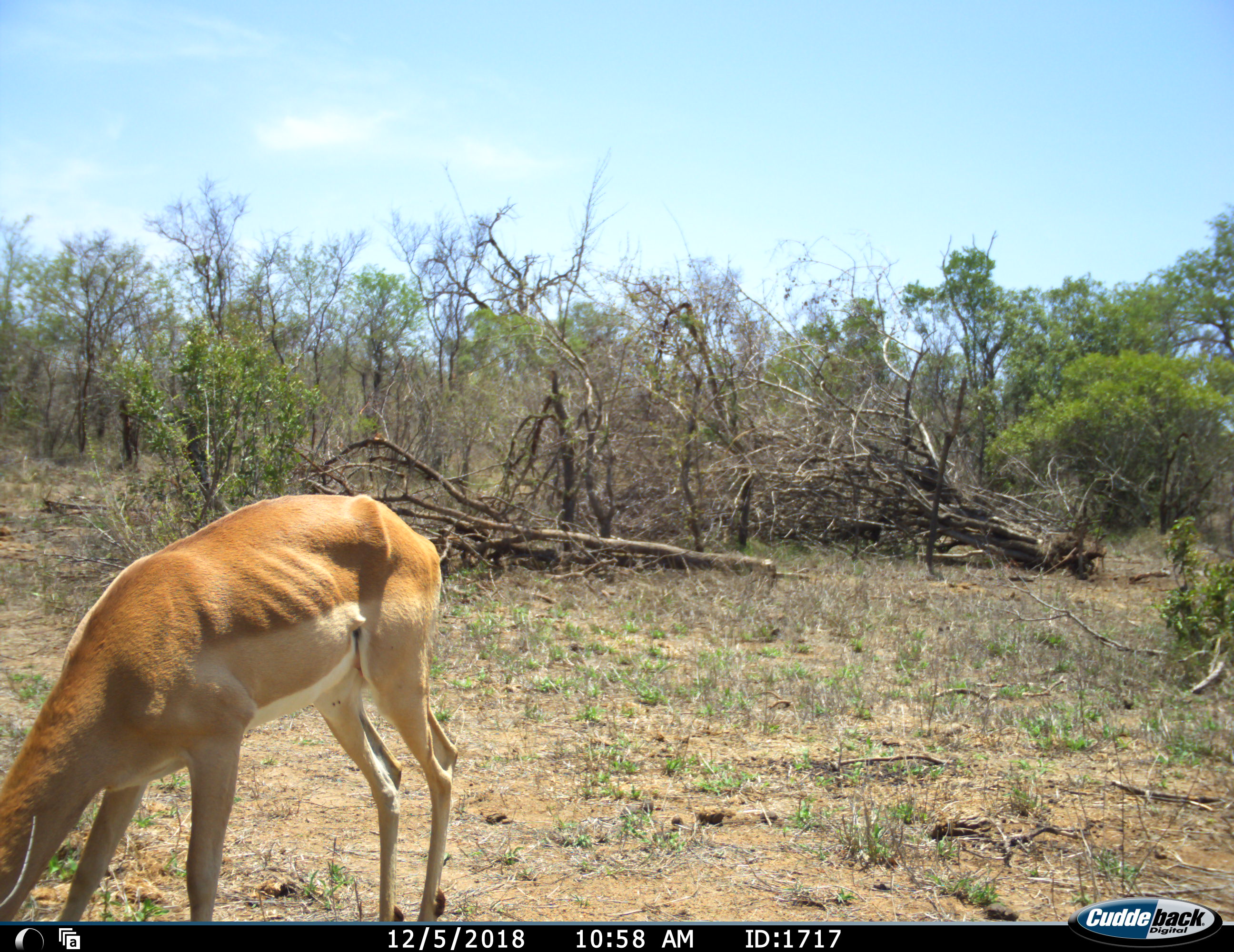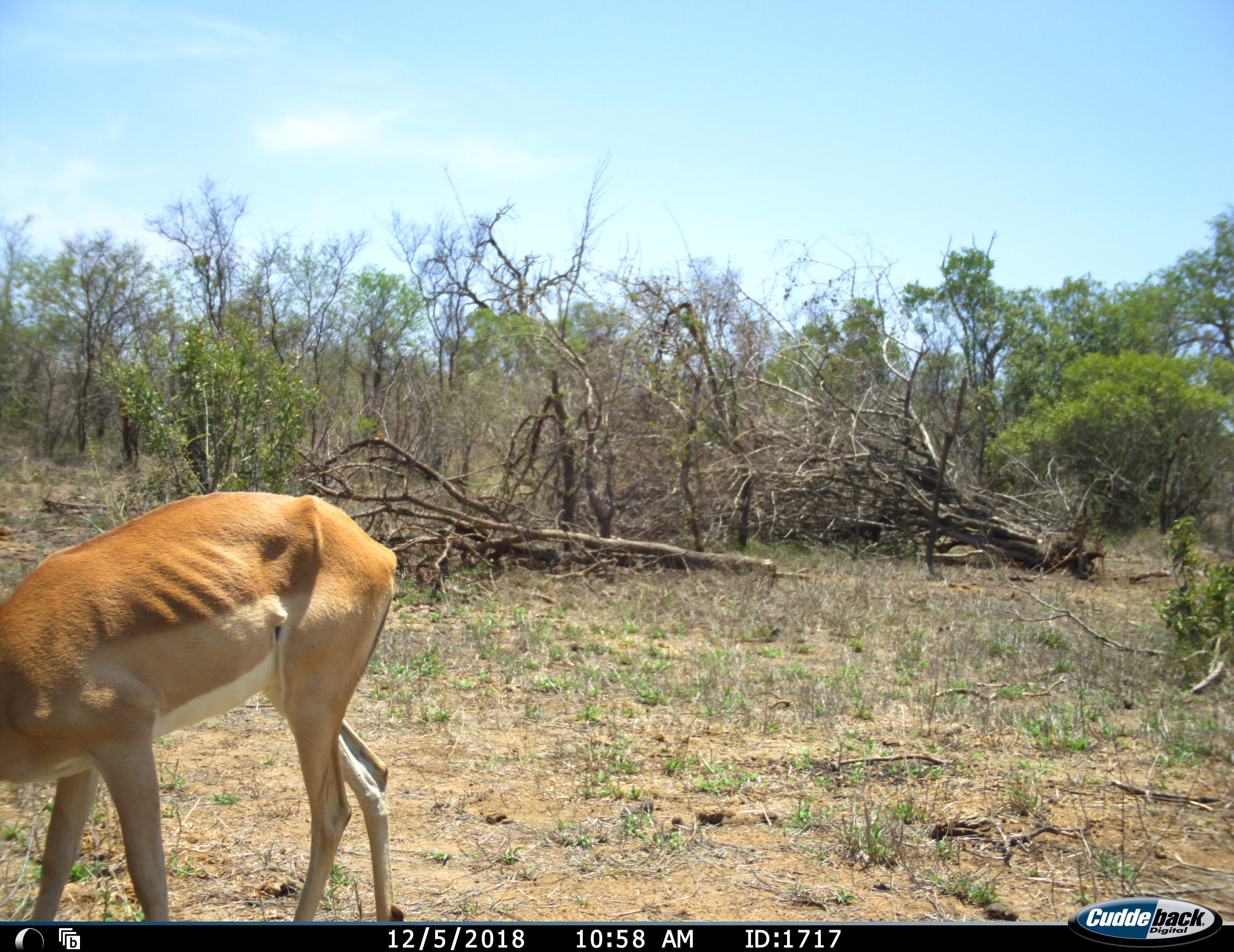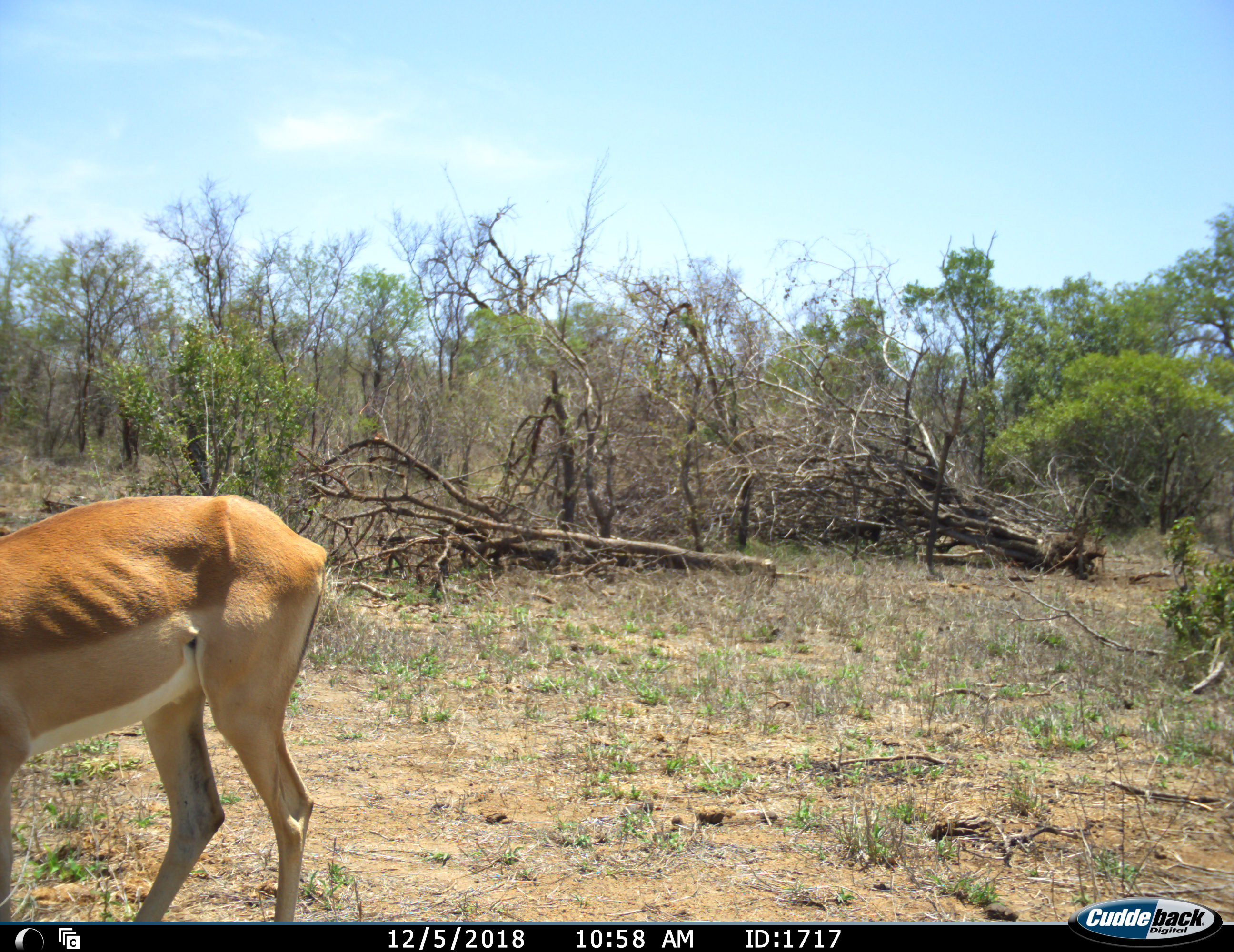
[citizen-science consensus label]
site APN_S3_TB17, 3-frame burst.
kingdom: Animalia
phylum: Chordata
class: Mammalia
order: Artiodactyla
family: Bovidae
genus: Aepyceros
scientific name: Aepyceros melampus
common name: impala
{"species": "impala (Aepyceros melampus)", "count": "1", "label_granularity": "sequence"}